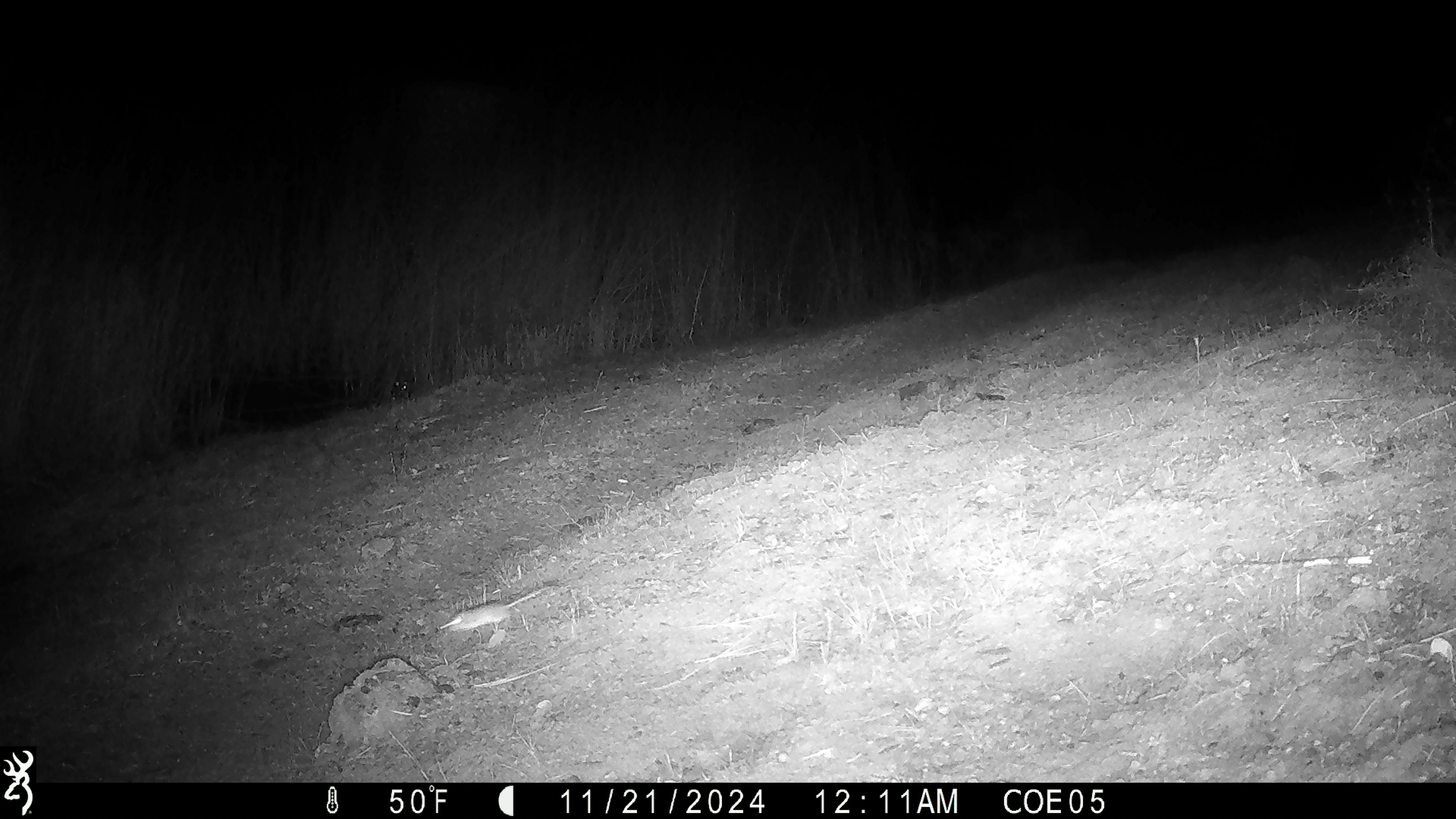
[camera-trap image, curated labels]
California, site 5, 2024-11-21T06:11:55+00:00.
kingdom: Animalia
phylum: Chordata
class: Mammalia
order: Rodentia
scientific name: Rodentia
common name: mouse or rat